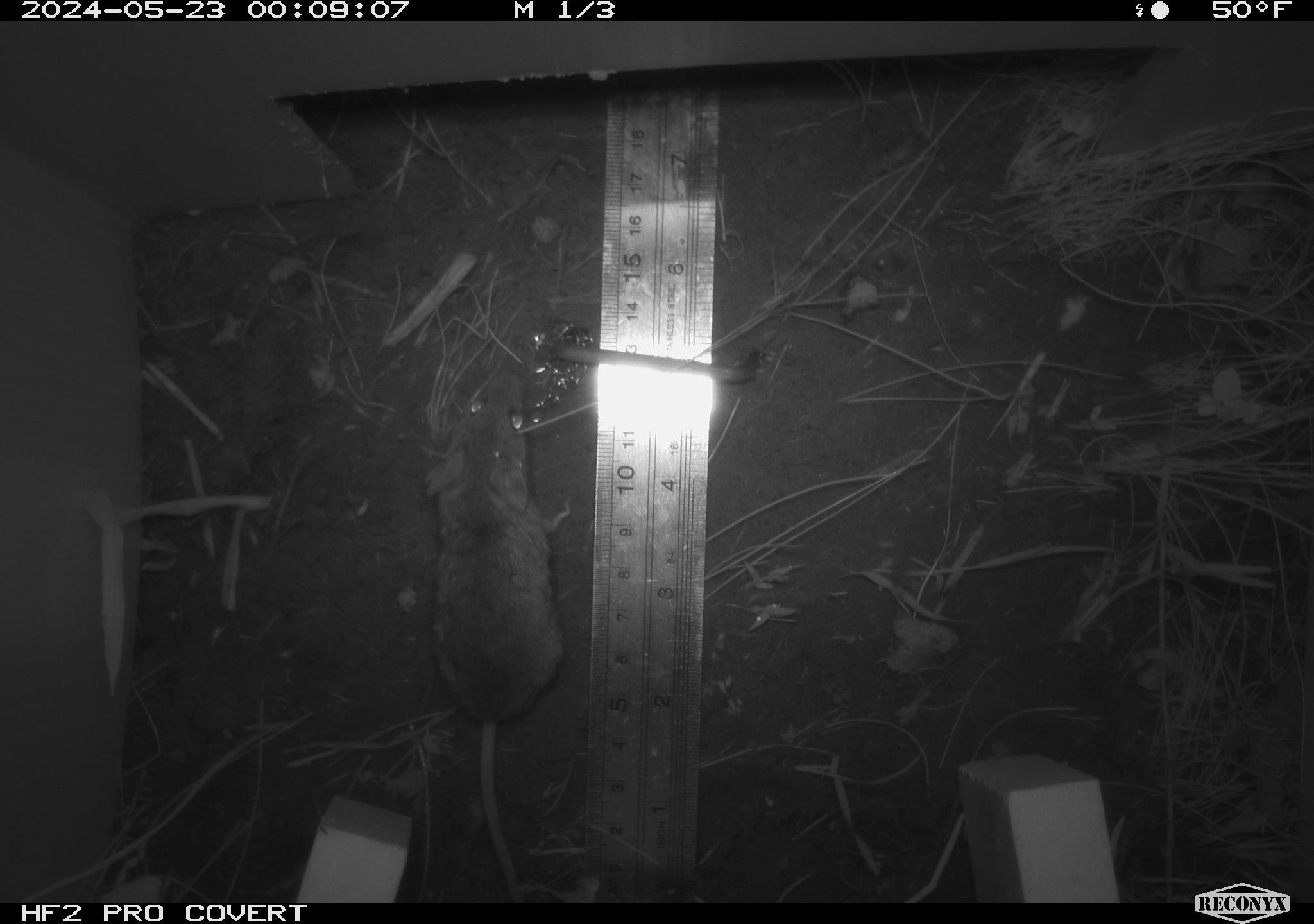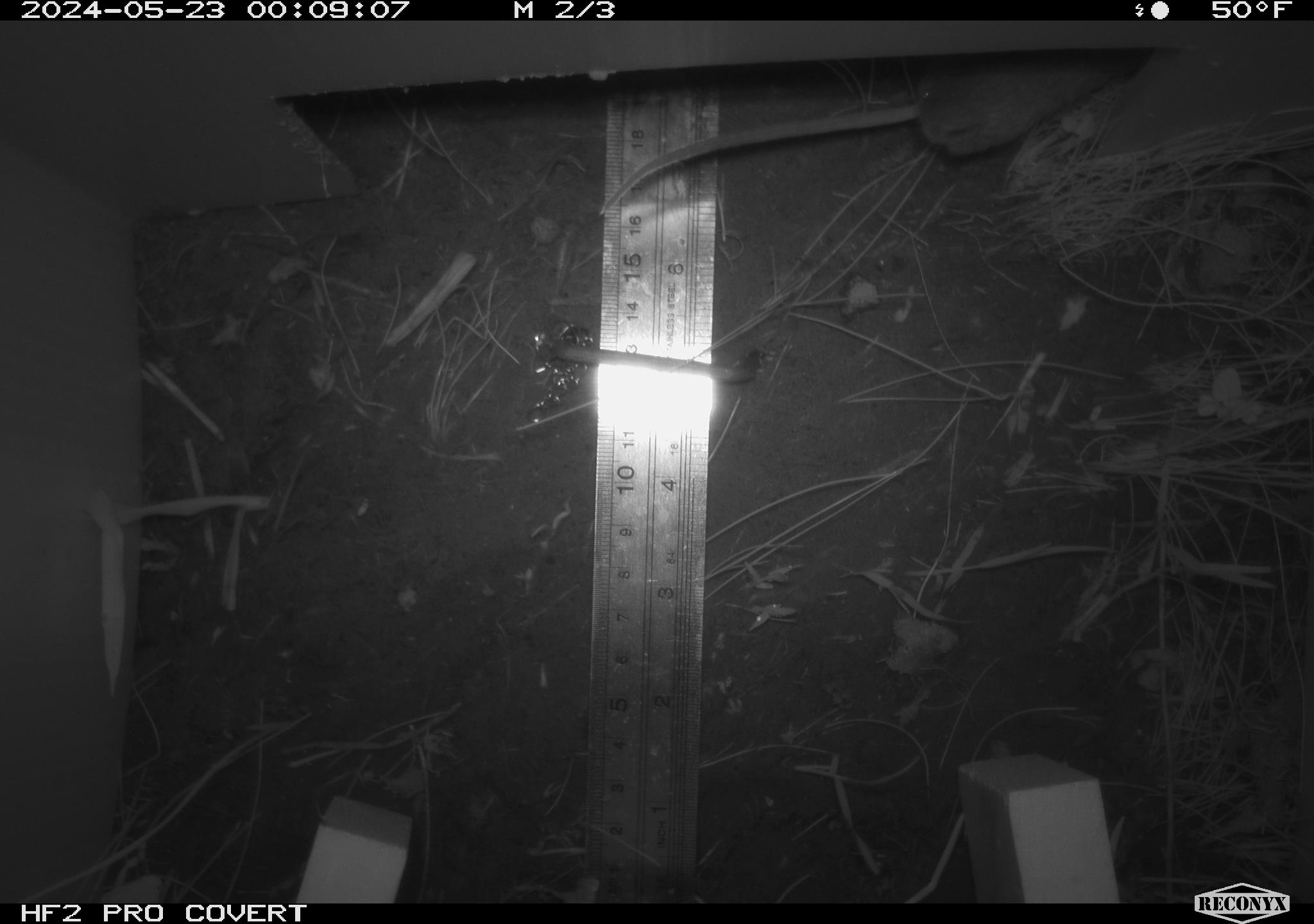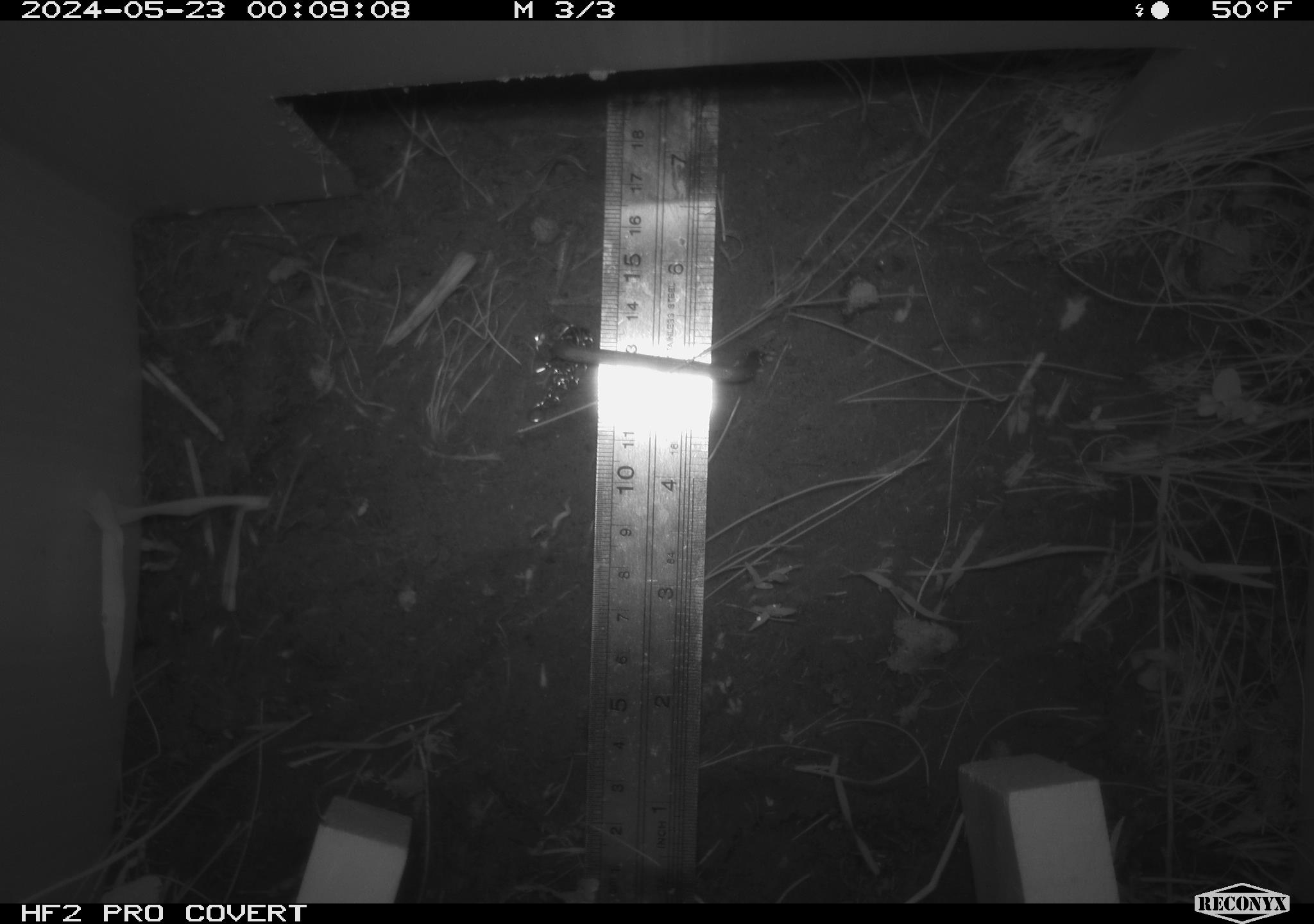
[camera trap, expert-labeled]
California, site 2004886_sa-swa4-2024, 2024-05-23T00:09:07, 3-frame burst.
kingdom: Animalia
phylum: Chordata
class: Mammalia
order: Rodentia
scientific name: Rodentia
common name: mouse species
Mouse species (Rodentia).